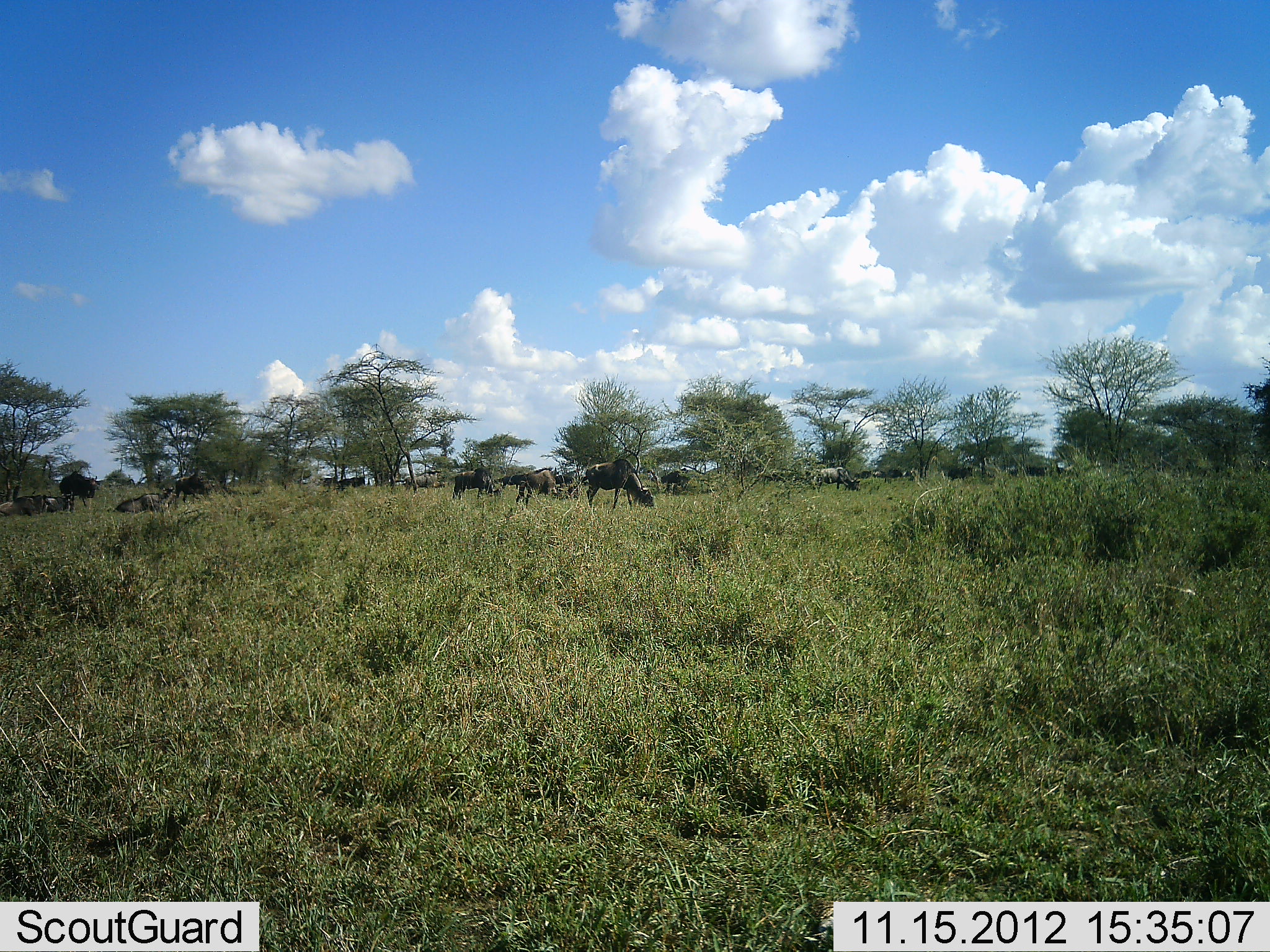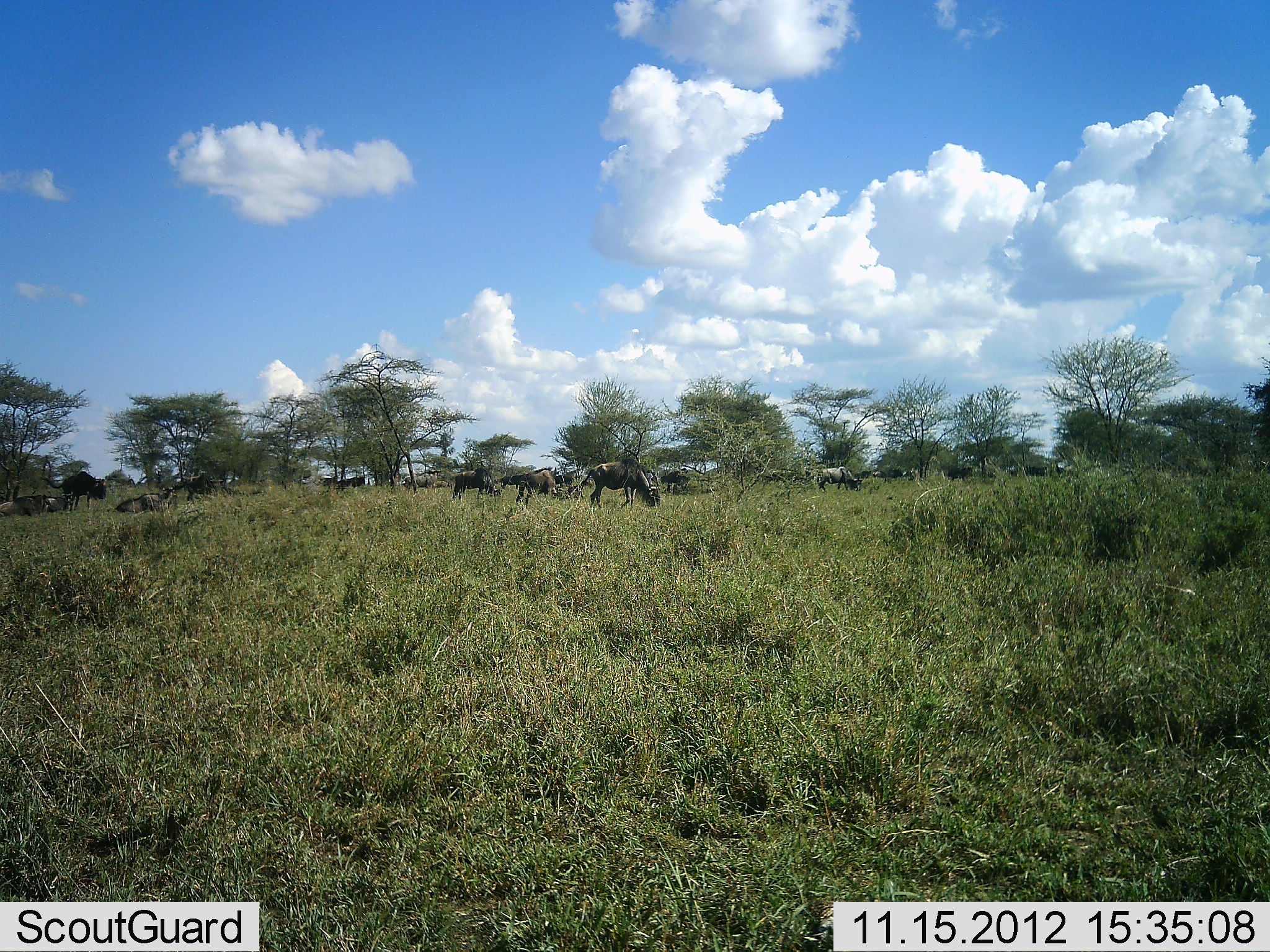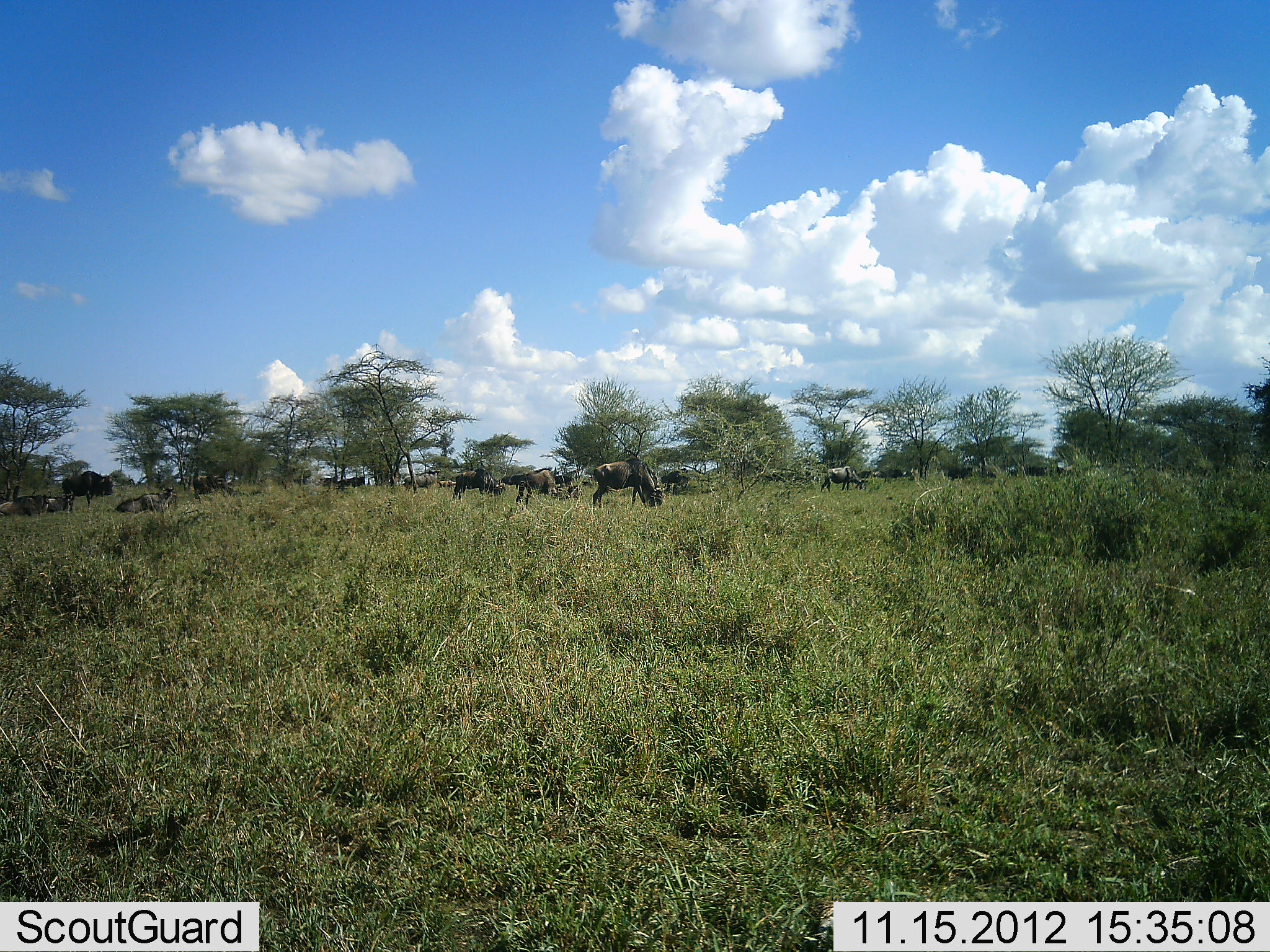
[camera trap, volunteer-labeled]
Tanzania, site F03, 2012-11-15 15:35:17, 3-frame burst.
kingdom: Animalia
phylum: Chordata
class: Mammalia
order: Artiodactyla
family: Bovidae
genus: Connochaetes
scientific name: Connochaetes taurinus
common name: blue wildebeest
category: wildebeest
Wildebeest (blue wildebeest) (Connochaetes taurinus), count 11-50. Behavior (volunteer vote fractions): standing 80%, resting 70%, moving 30%, interacting 20%. Young present (vote fraction): 0%. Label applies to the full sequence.